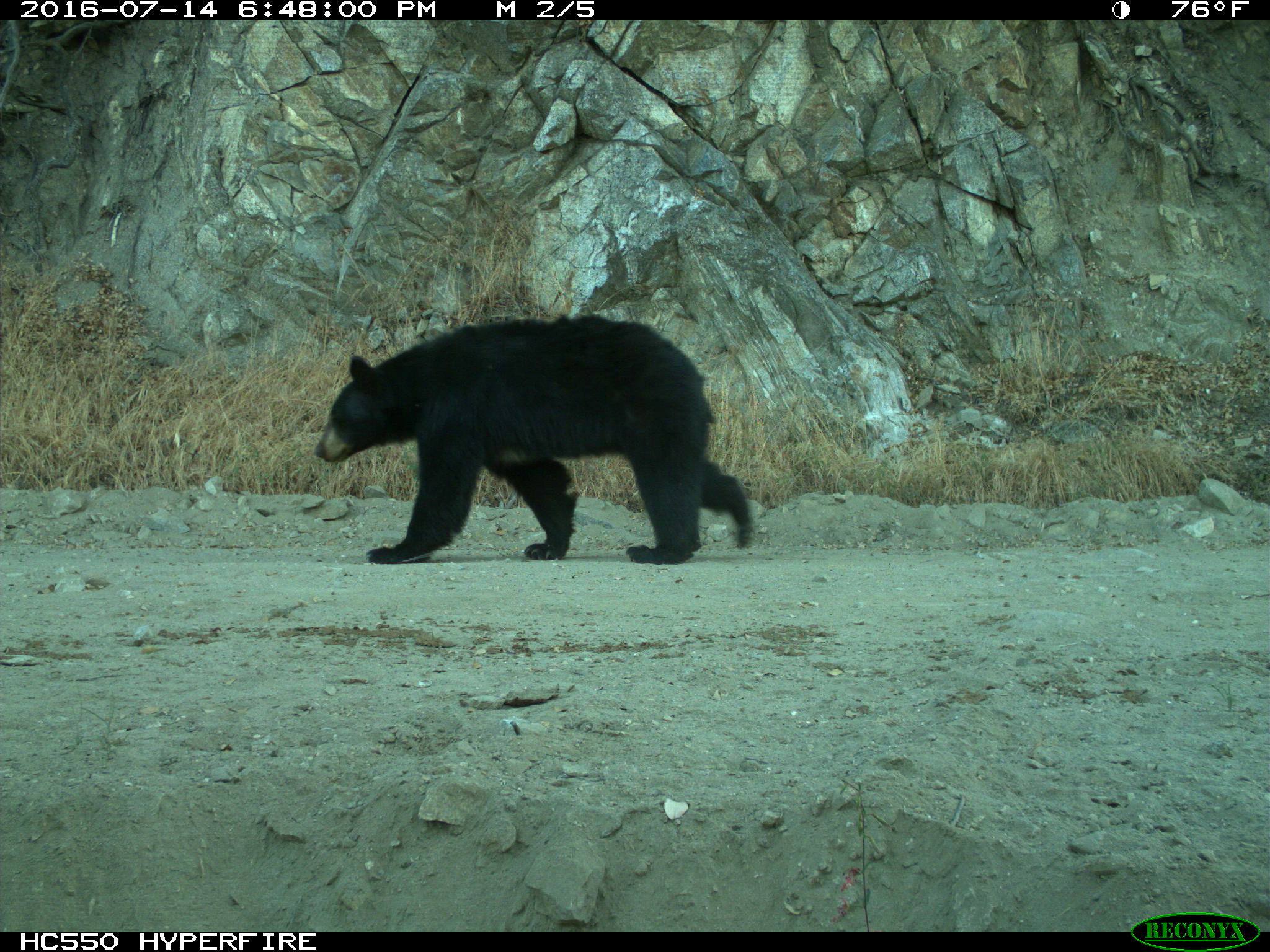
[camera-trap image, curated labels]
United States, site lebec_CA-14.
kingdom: Animalia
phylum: Chordata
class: Mammalia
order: Carnivora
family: Ursidae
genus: Ursus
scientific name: Ursus americanus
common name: american black bear